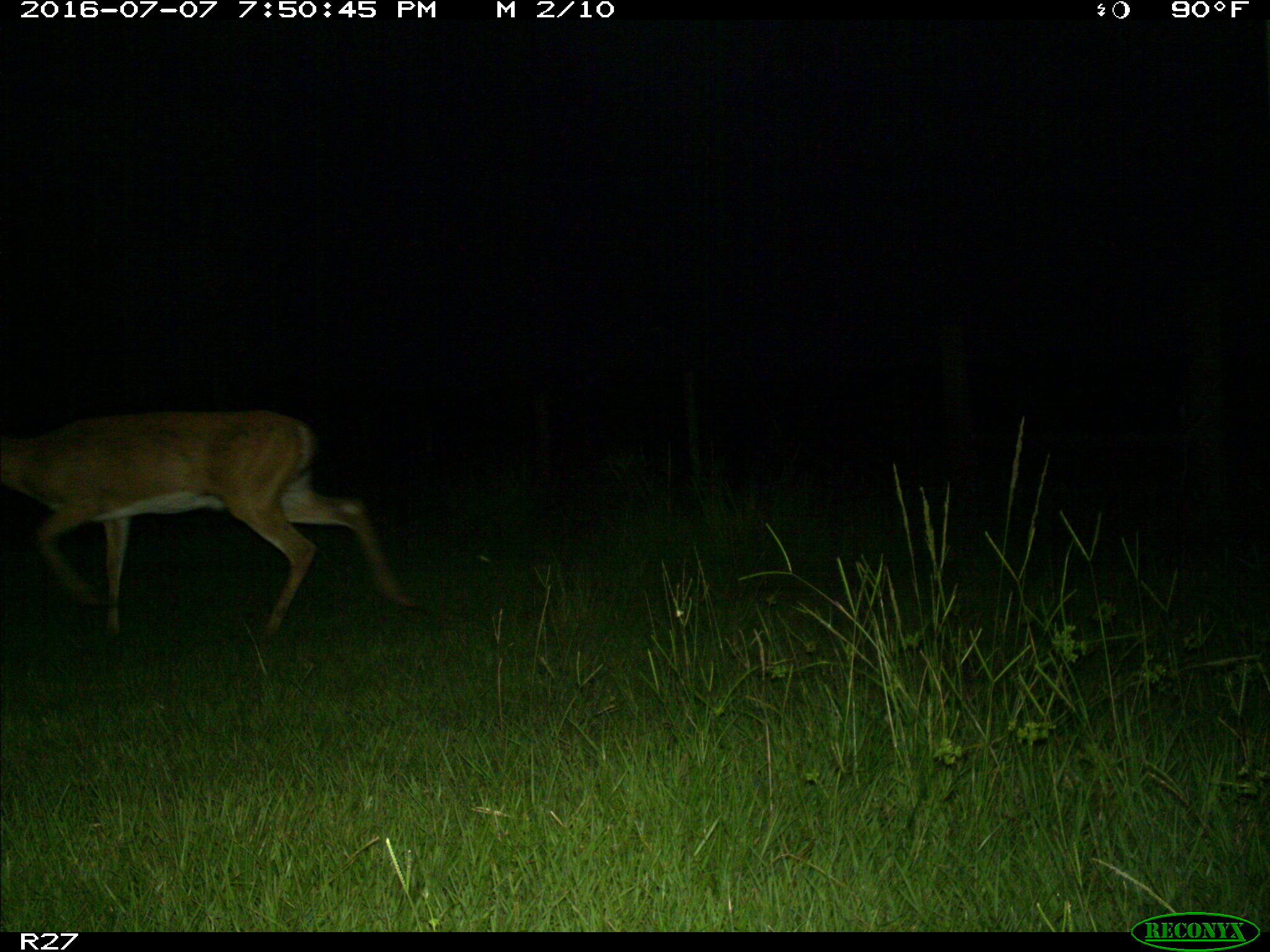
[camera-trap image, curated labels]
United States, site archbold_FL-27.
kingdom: Animalia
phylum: Chordata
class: Mammalia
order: Artiodactyla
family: Cervidae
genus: Odocoileus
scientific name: Odocoileus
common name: deer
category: unidentified deer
Unidentified deer (deer) (Odocoileus).